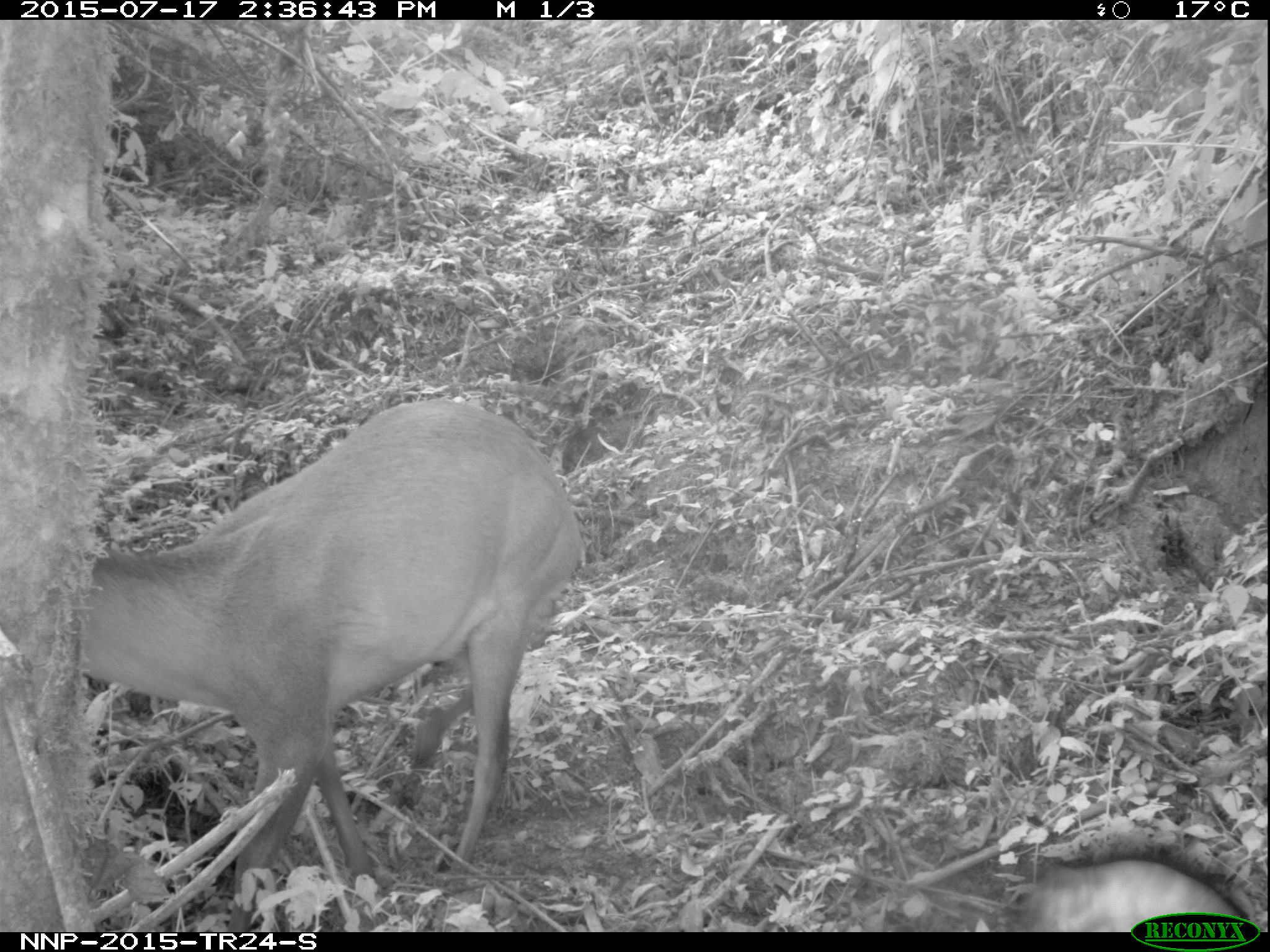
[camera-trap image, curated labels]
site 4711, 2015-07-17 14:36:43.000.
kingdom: Animalia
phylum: Chordata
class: Mammalia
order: Artiodactyla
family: Bovidae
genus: Cephalophus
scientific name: Cephalophus nigrifrons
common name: black-fronted duiker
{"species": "Cephalophus nigrifrons (black-fronted duiker)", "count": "1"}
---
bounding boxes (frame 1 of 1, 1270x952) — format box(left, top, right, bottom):
cephalophus nigrifrons: box(73, 398, 585, 880); box(1015, 854, 1250, 931)